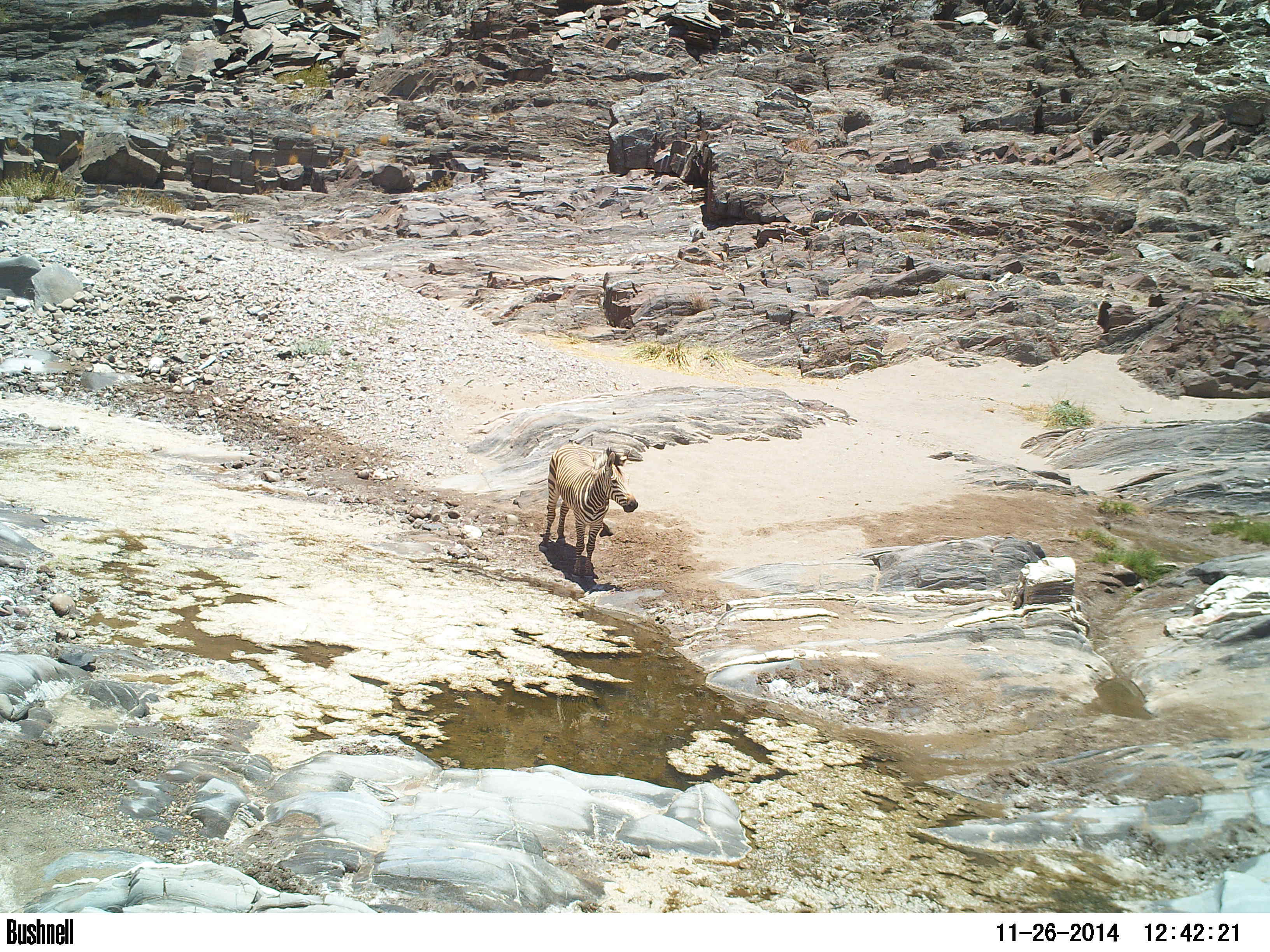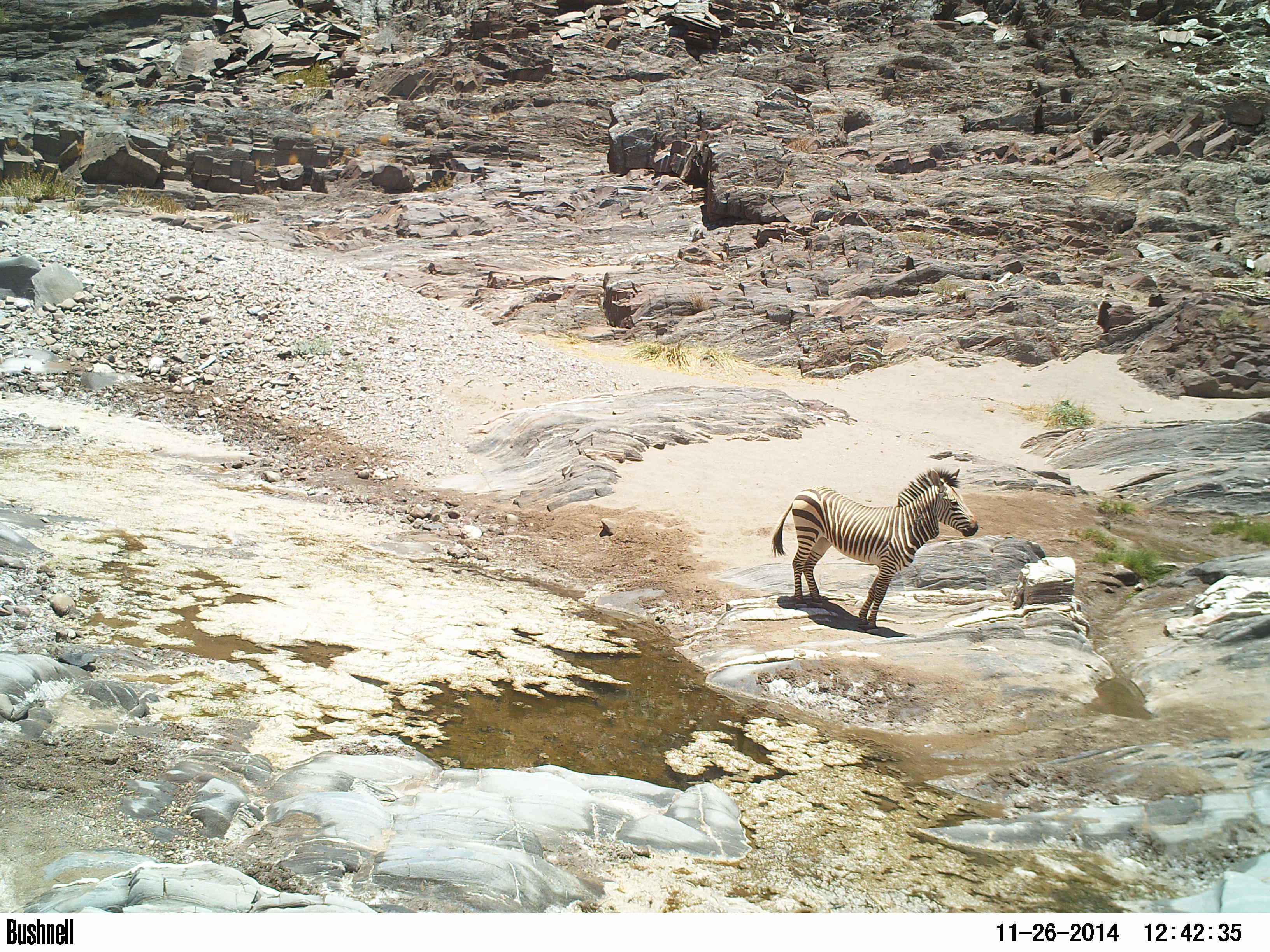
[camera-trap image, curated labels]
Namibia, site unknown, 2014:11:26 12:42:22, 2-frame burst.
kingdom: Animalia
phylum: Chordata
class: Mammalia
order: Perissodactyla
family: Equidae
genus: Equus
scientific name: Equus zebra hartmannae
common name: hartmann's mountain zebra